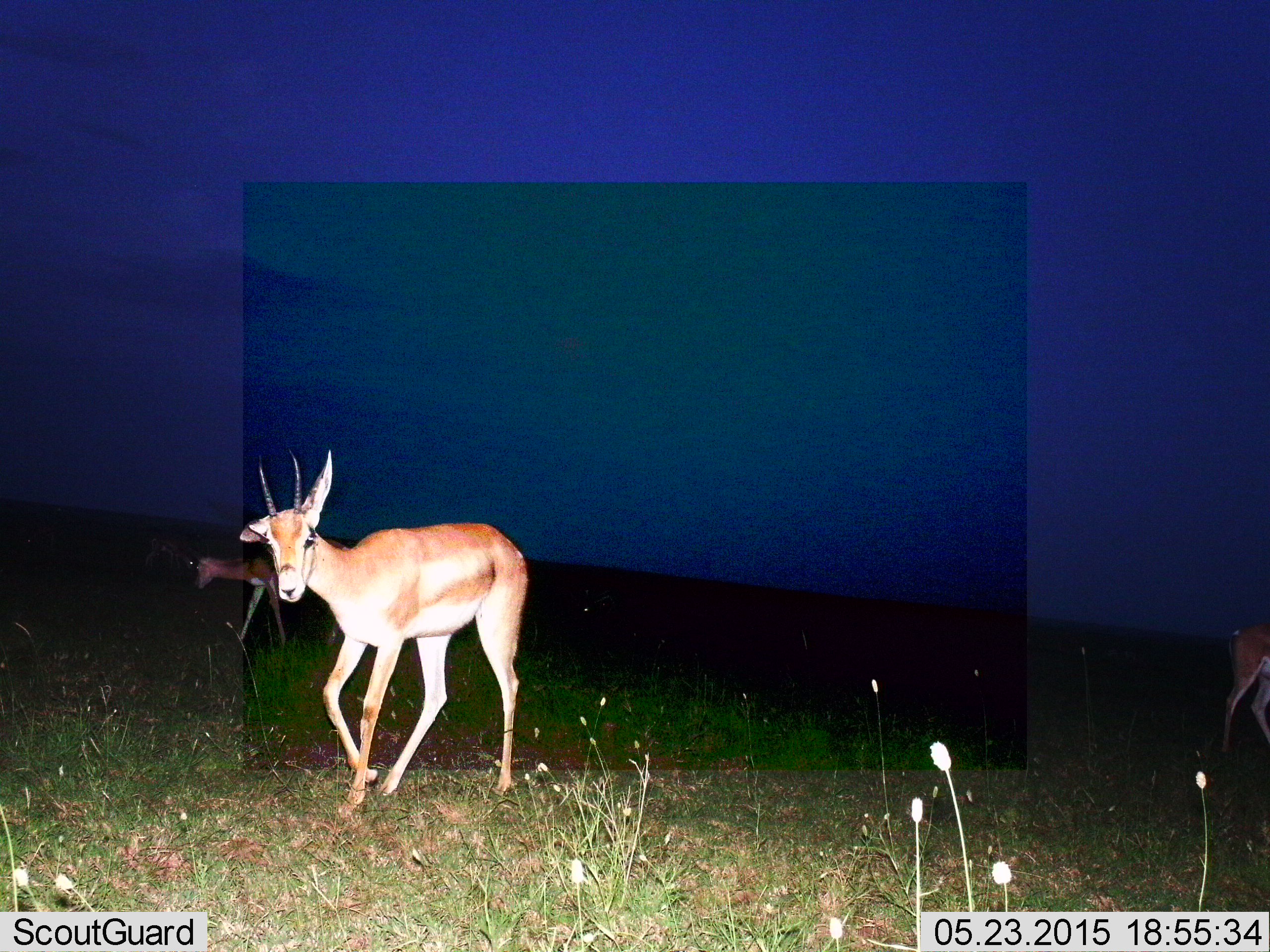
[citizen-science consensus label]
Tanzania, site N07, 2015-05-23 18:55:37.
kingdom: Animalia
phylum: Chordata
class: Mammalia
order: Artiodactyla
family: Bovidae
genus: Nanger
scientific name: Nanger granti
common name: grant's gazelle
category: gazellegrants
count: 2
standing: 40%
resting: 0%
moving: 70%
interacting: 0%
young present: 0%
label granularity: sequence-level